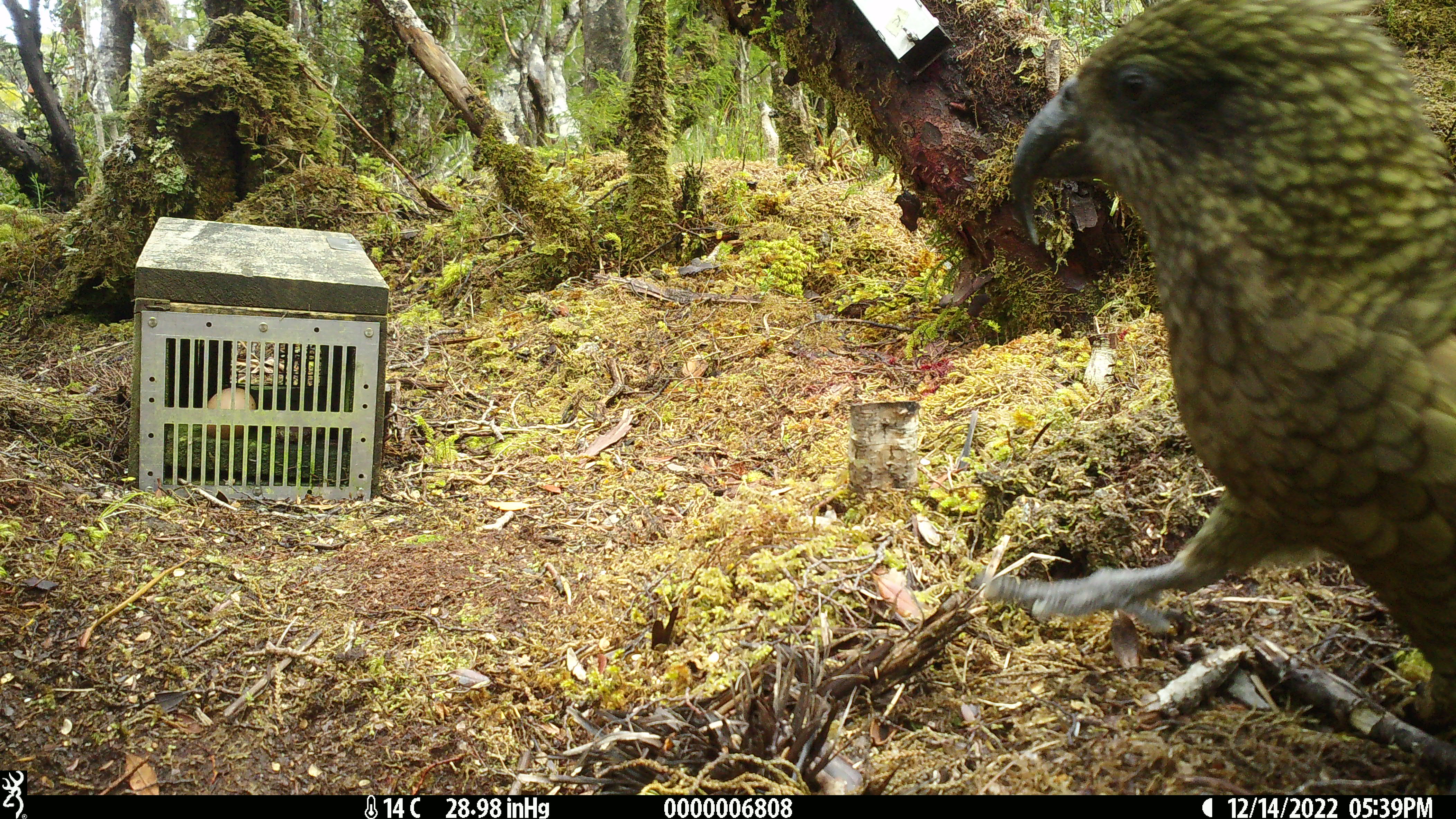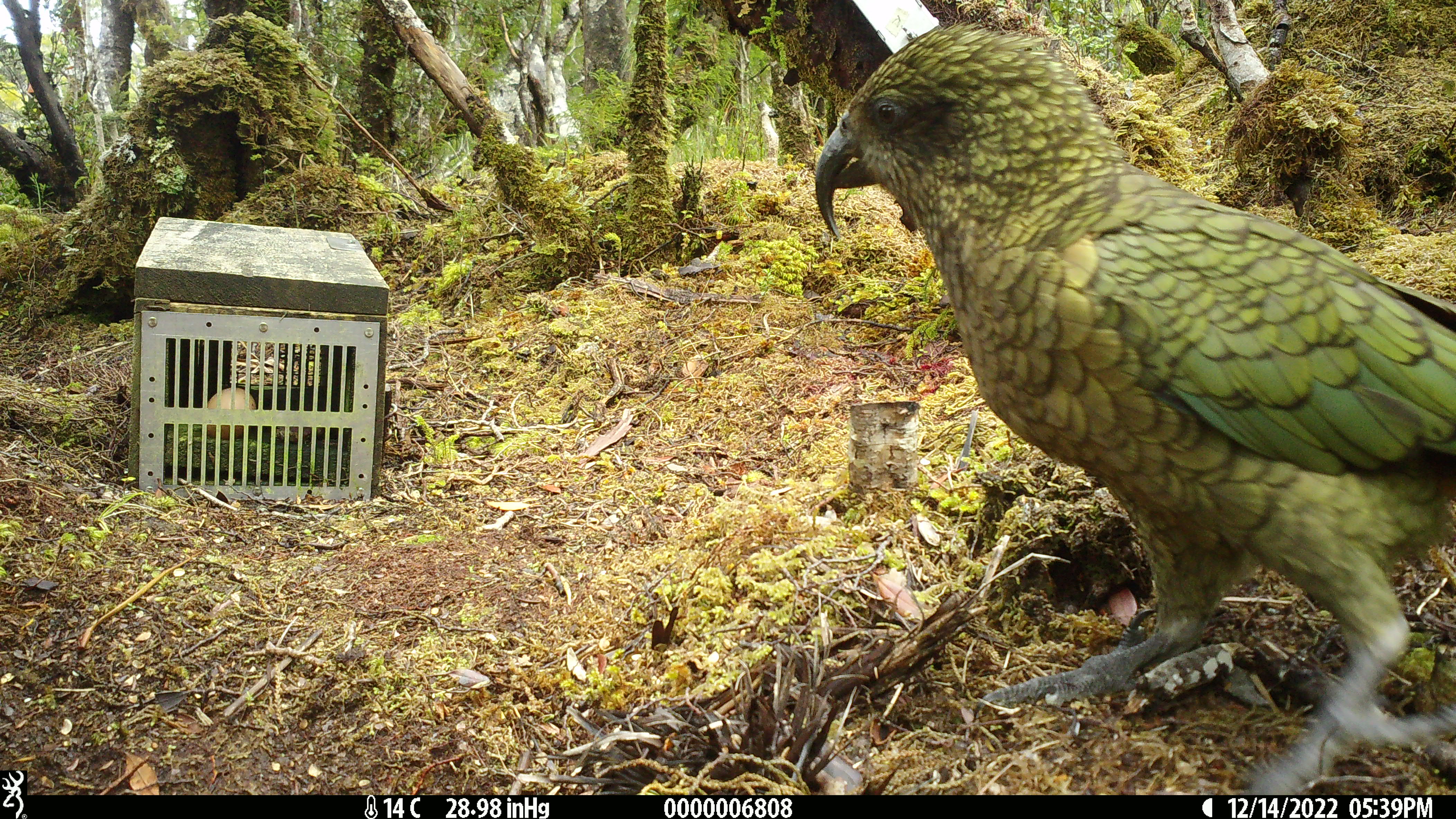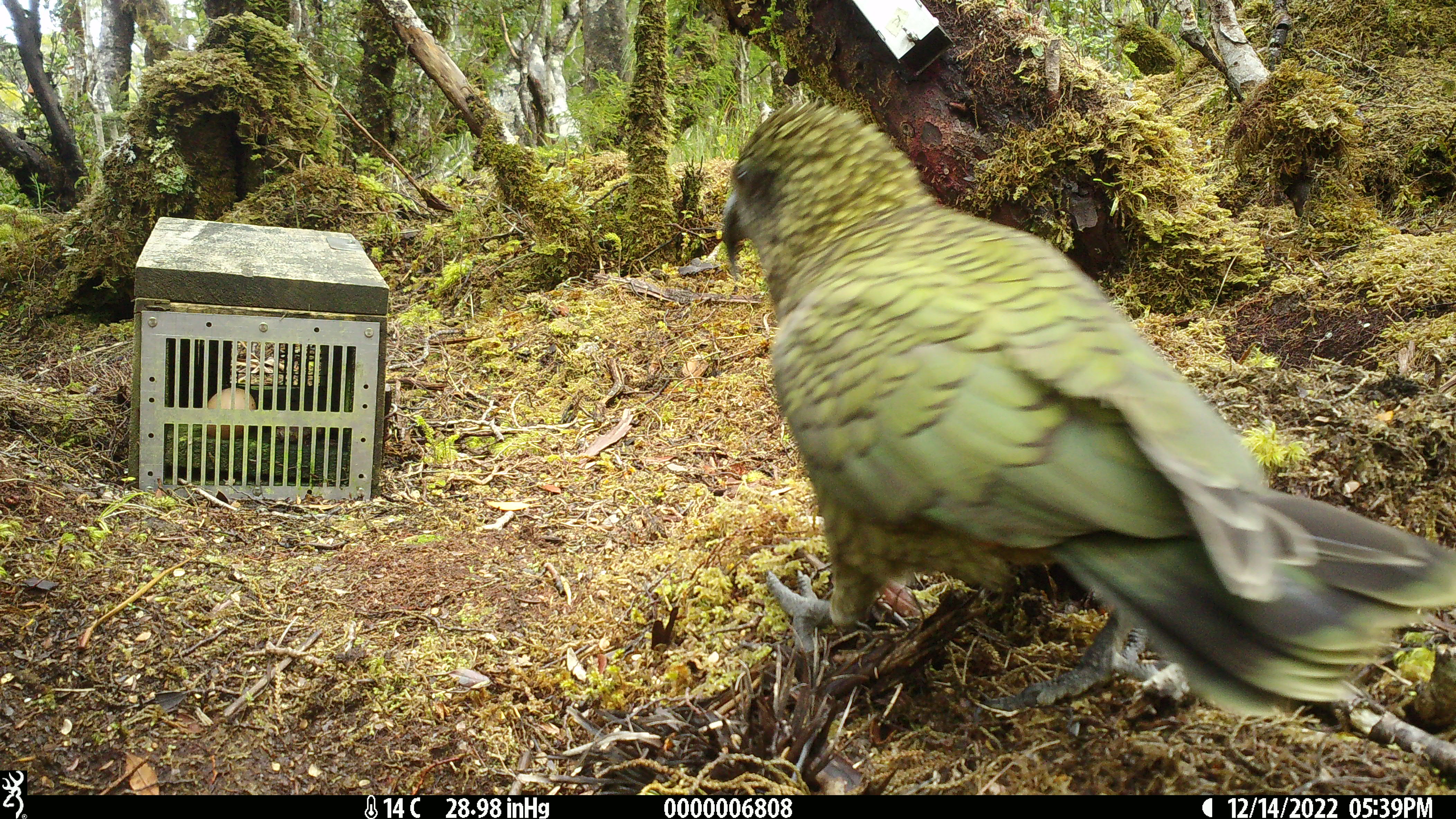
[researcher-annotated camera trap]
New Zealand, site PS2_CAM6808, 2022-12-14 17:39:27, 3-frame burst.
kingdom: Animalia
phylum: Chordata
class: Aves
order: Psittaciformes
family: Strigopidae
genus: Nestor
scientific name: Nestor notabilis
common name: kea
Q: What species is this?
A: Kea (Nestor notabilis).